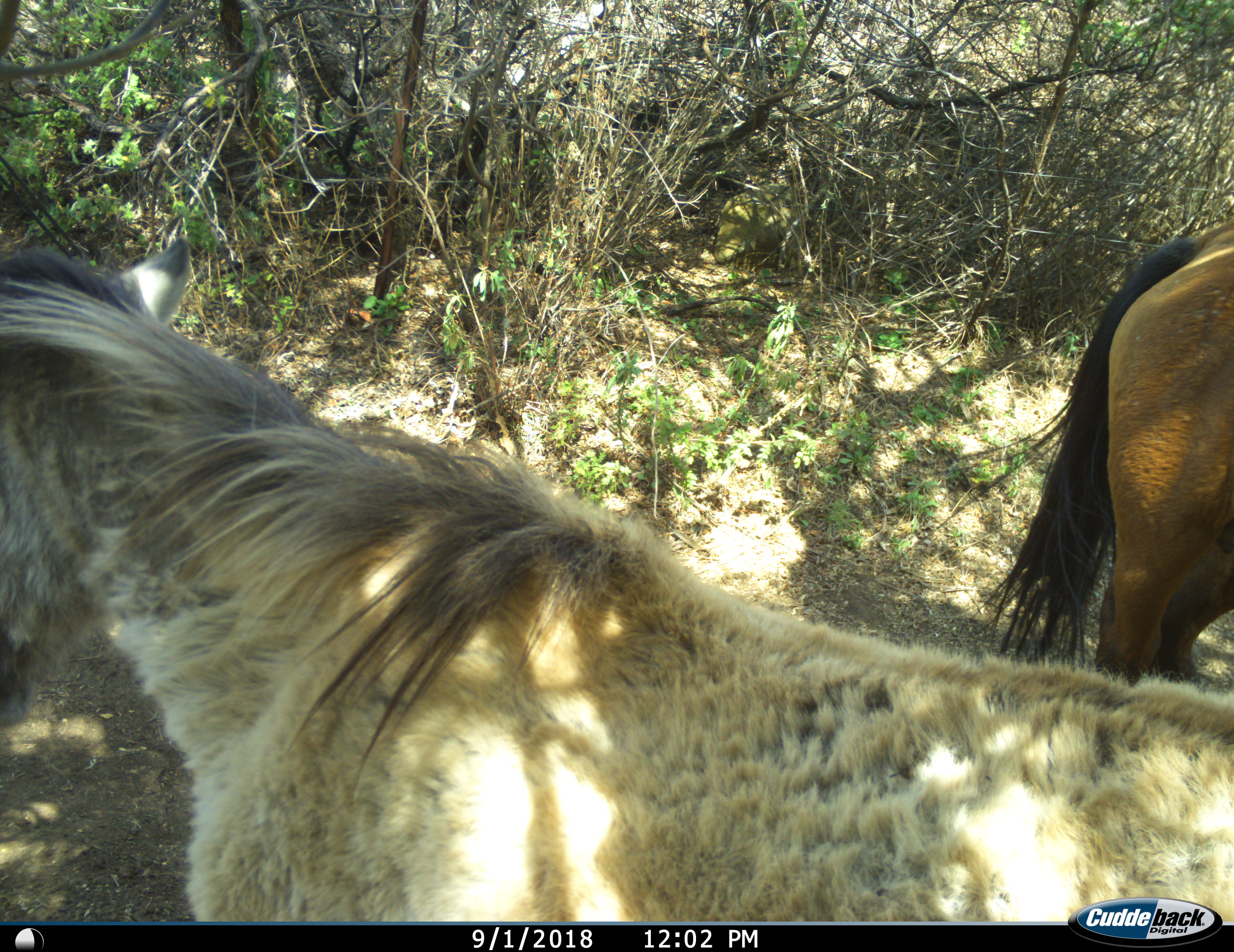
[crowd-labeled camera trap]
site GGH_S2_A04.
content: unidentified animal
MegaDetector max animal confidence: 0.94